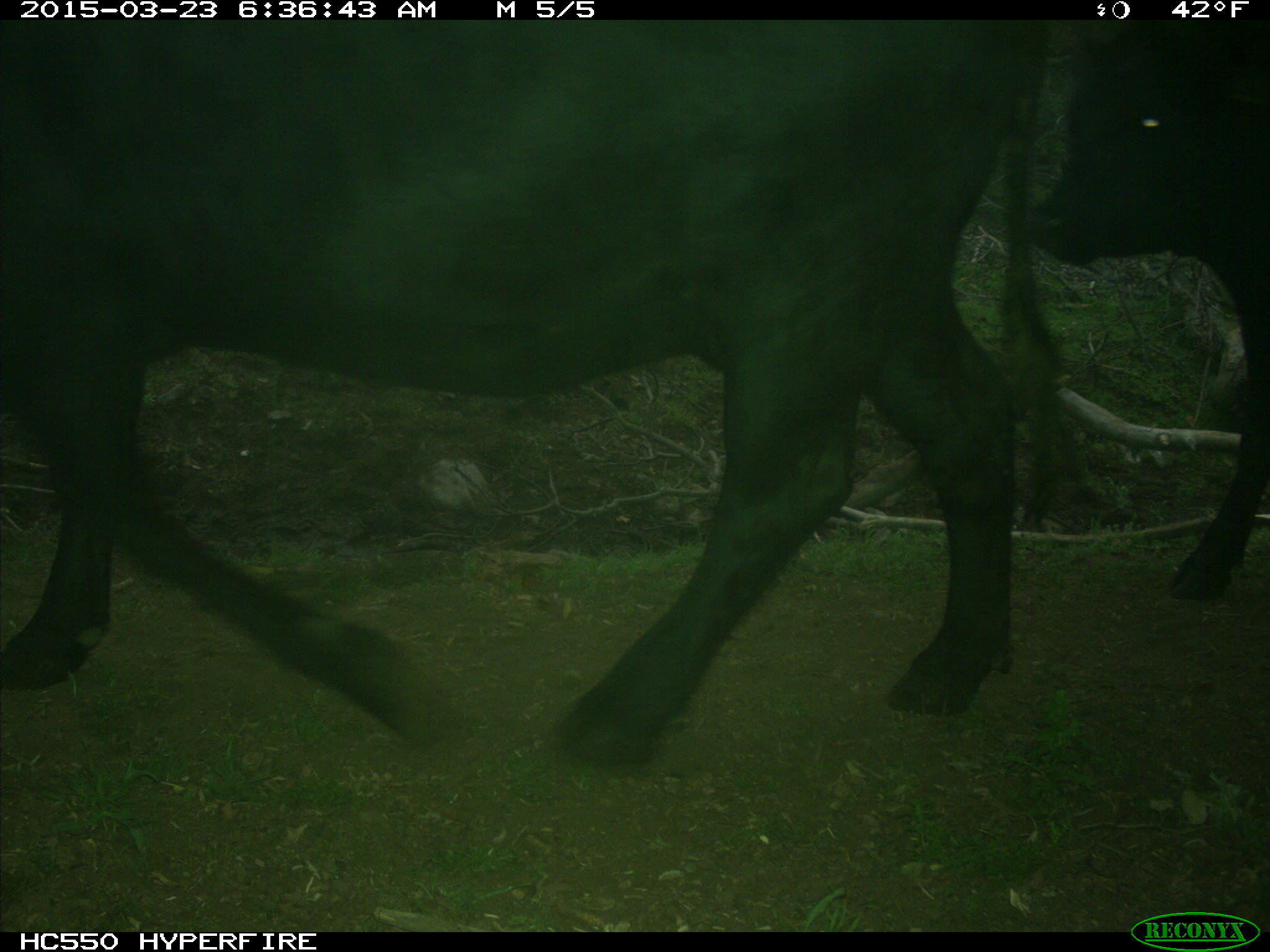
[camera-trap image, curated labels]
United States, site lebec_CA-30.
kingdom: Animalia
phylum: Chordata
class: Mammalia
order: Artiodactyla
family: Bovidae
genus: Bos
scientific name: Bos taurus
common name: domestic cow